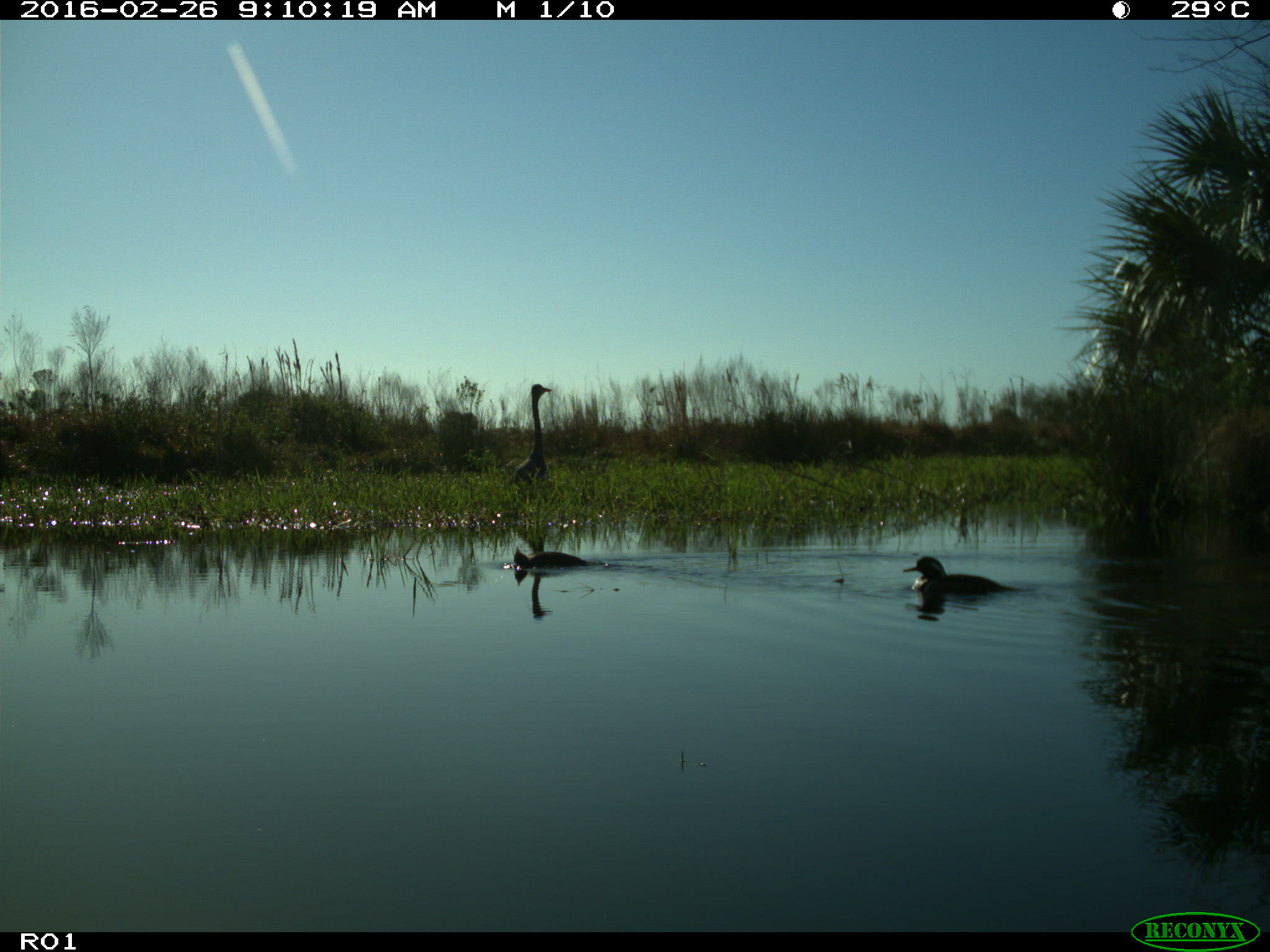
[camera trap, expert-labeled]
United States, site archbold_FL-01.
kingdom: Animalia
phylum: Chordata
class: Aves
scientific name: Aves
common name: birds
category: unidentified bird